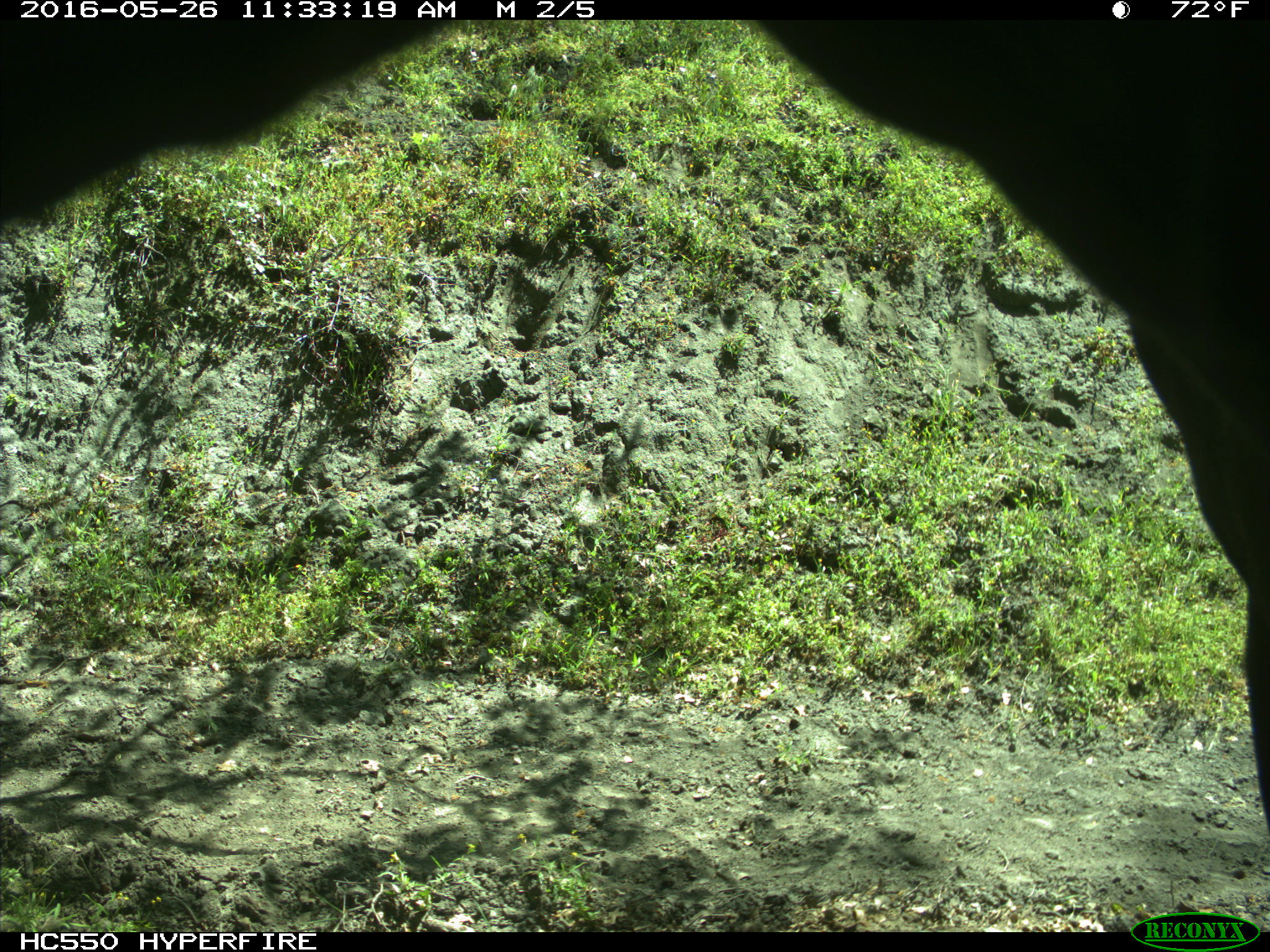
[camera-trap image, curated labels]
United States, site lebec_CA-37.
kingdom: Animalia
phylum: Chordata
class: Mammalia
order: Artiodactyla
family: Bovidae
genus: Bos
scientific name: Bos taurus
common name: domestic cow